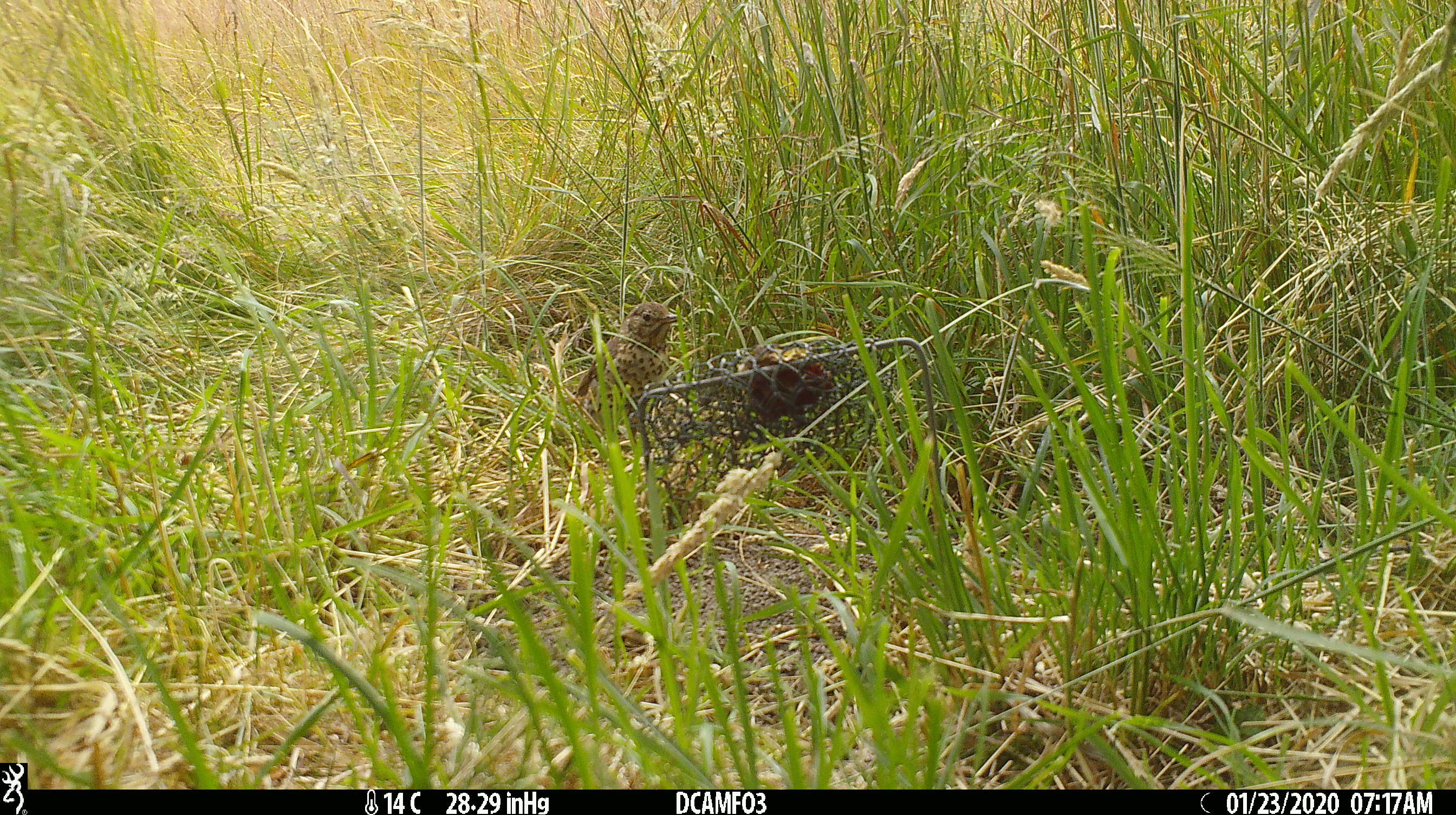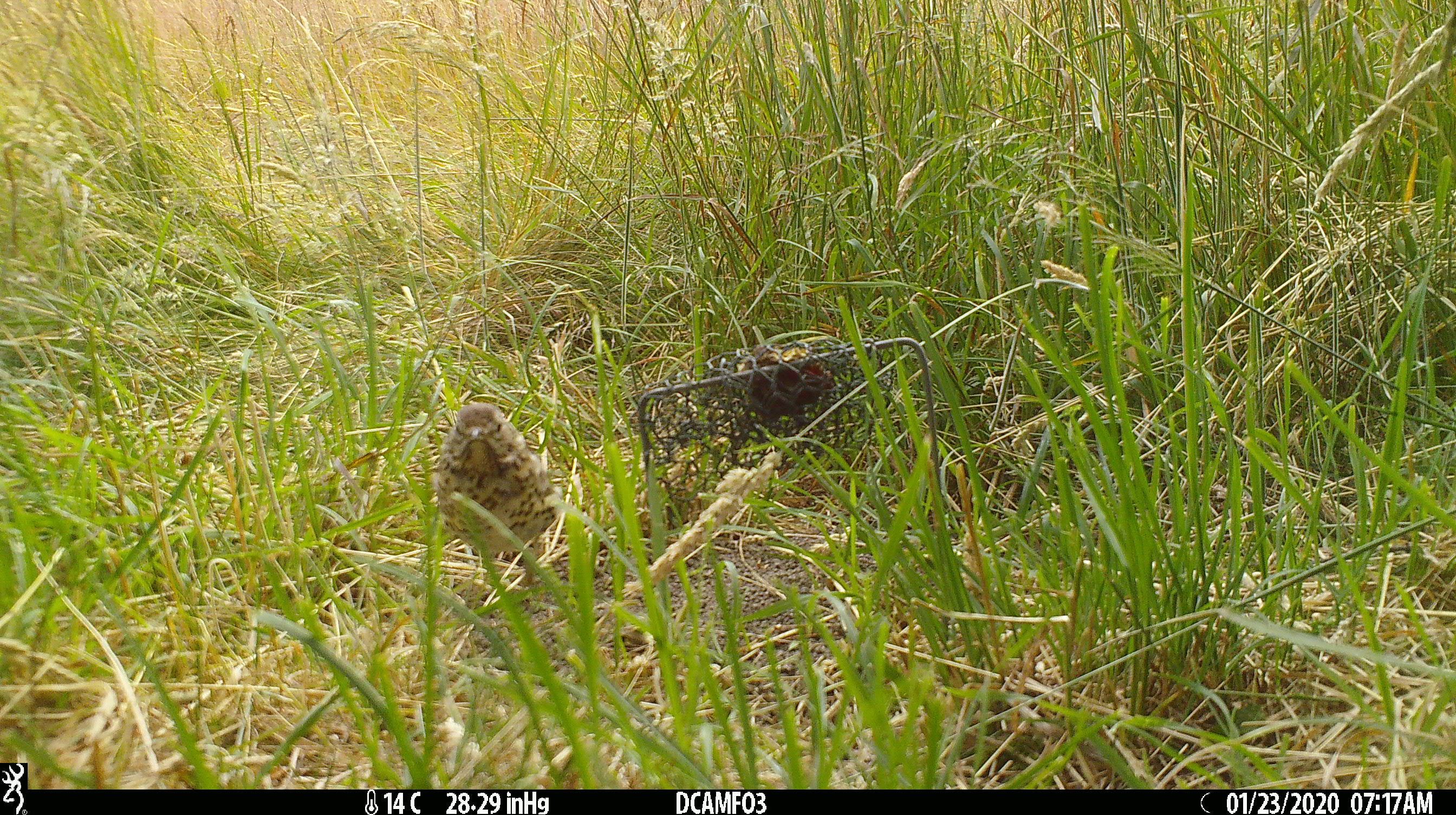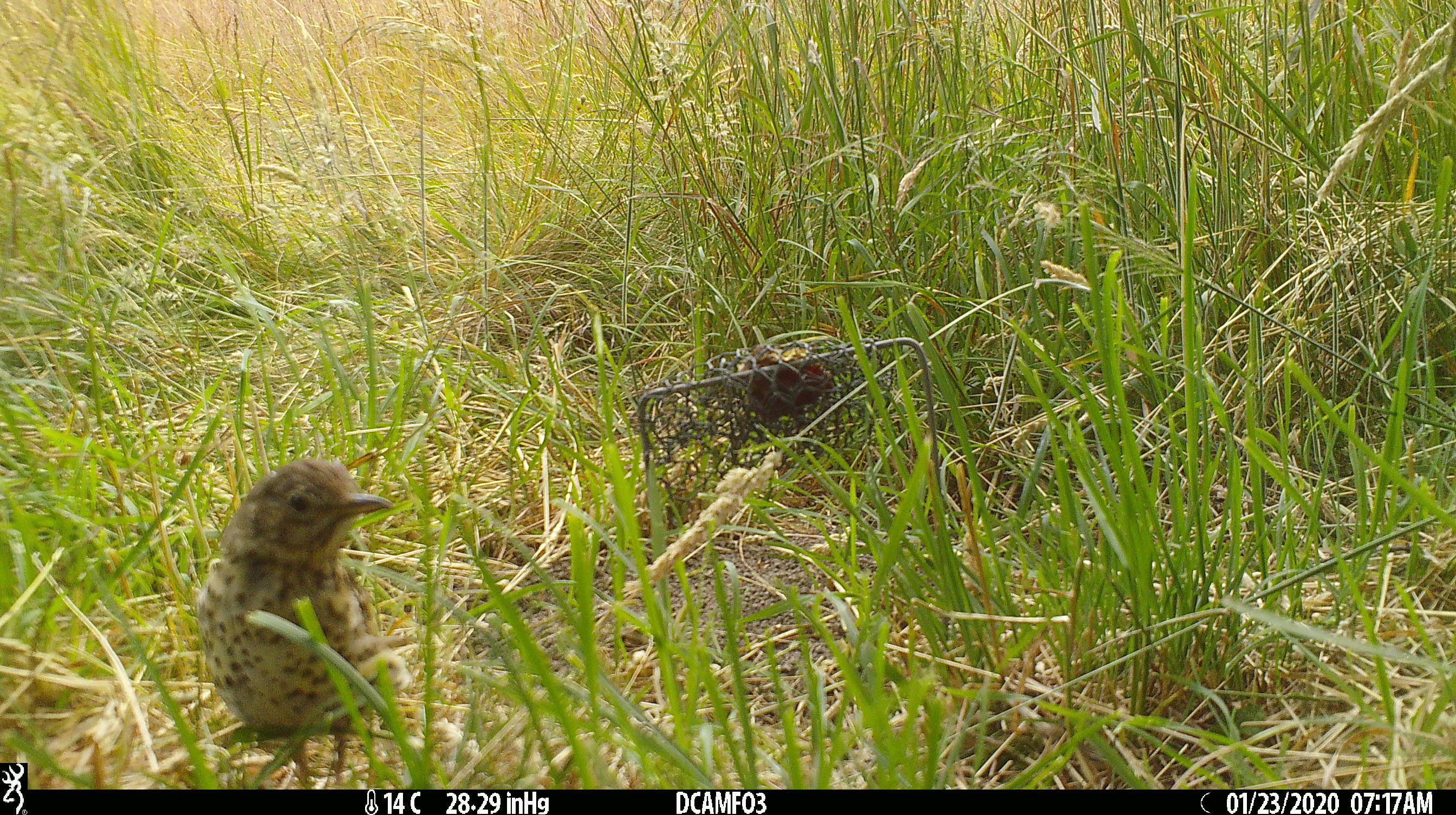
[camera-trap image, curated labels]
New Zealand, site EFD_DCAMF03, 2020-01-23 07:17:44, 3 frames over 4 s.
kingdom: Animalia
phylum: Chordata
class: Aves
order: Passeriformes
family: Turdidae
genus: Turdus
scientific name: Turdus philomelos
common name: song thrush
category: thrush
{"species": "thrush (song thrush) (Turdus philomelos)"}